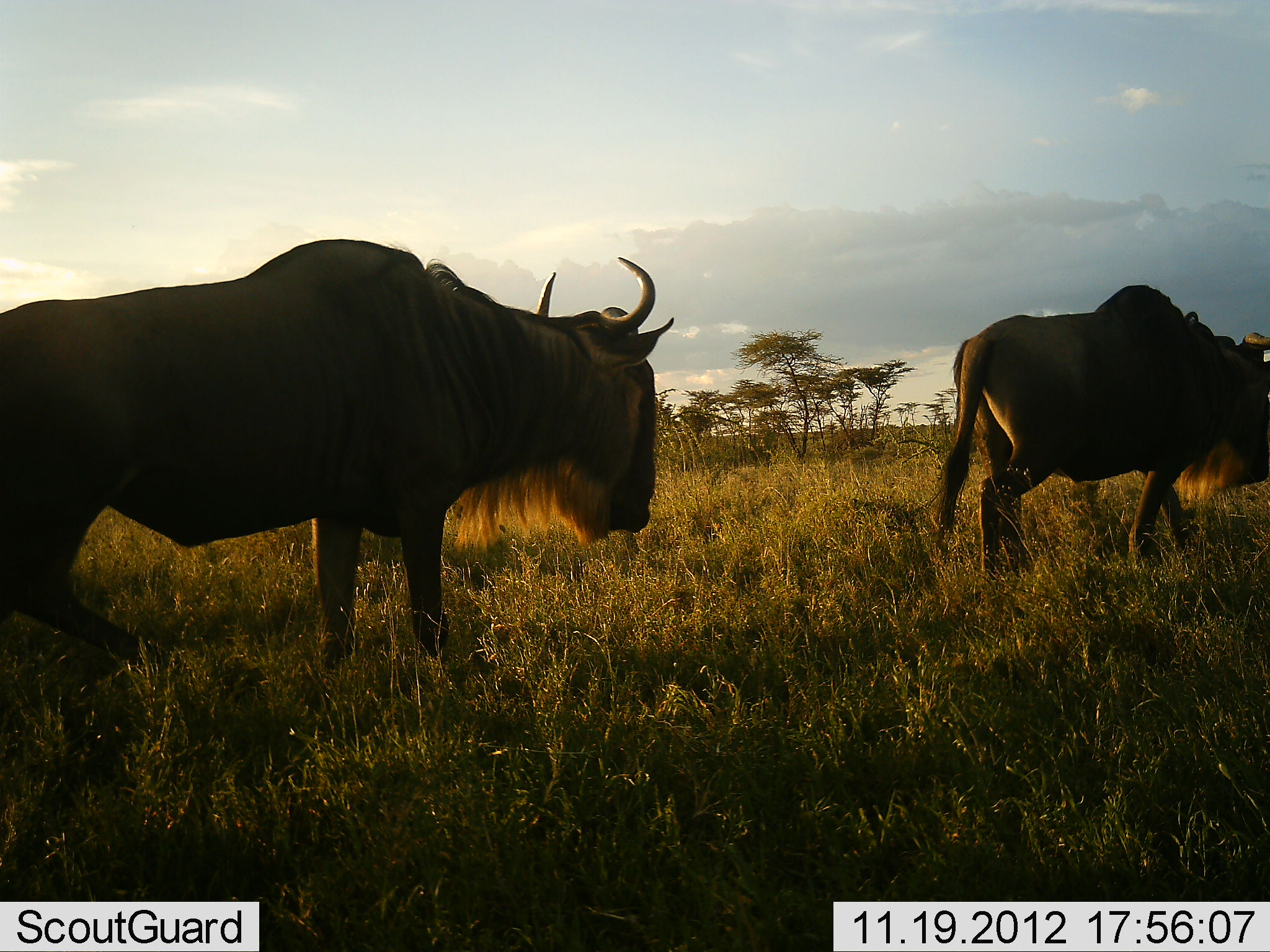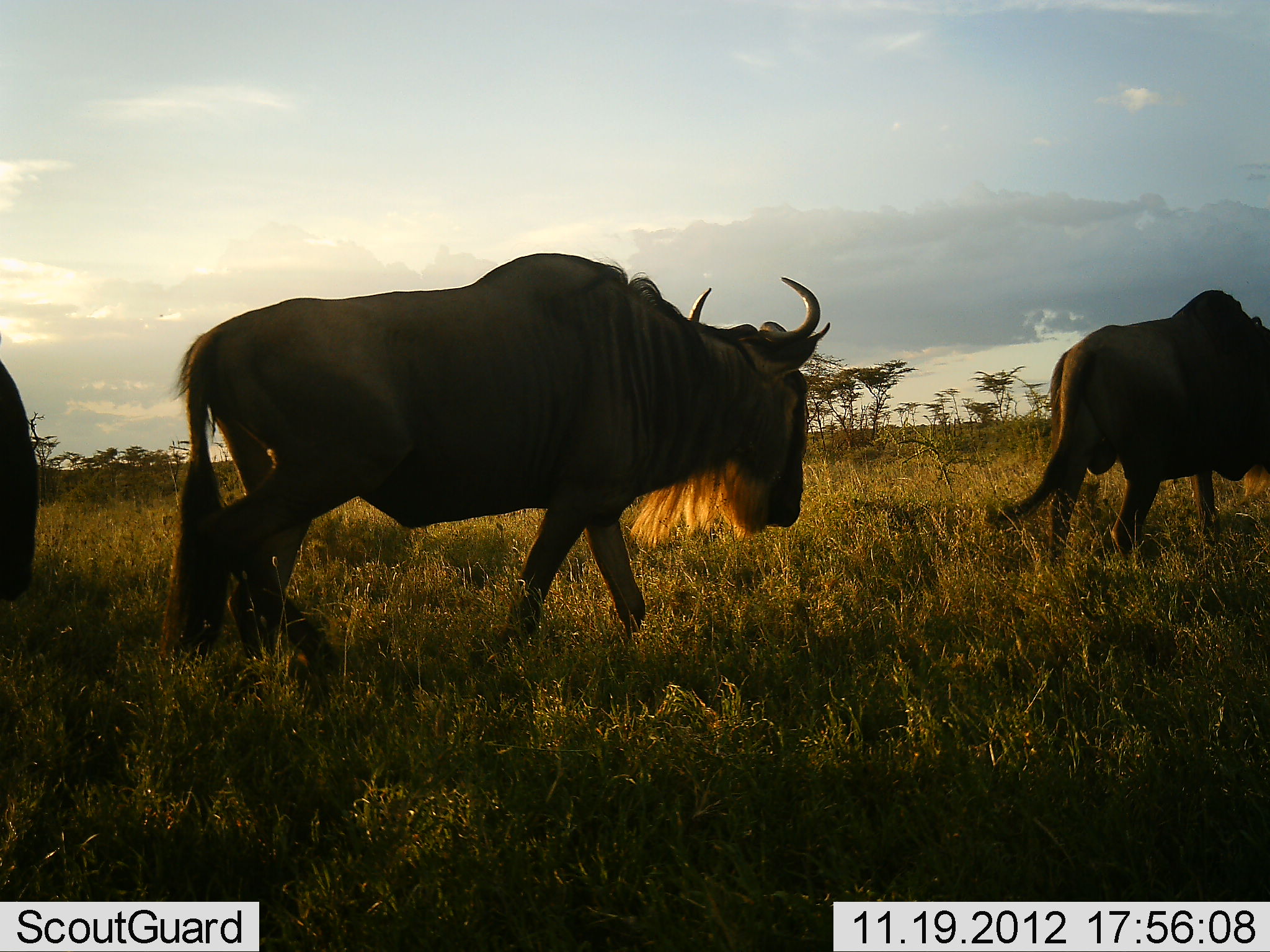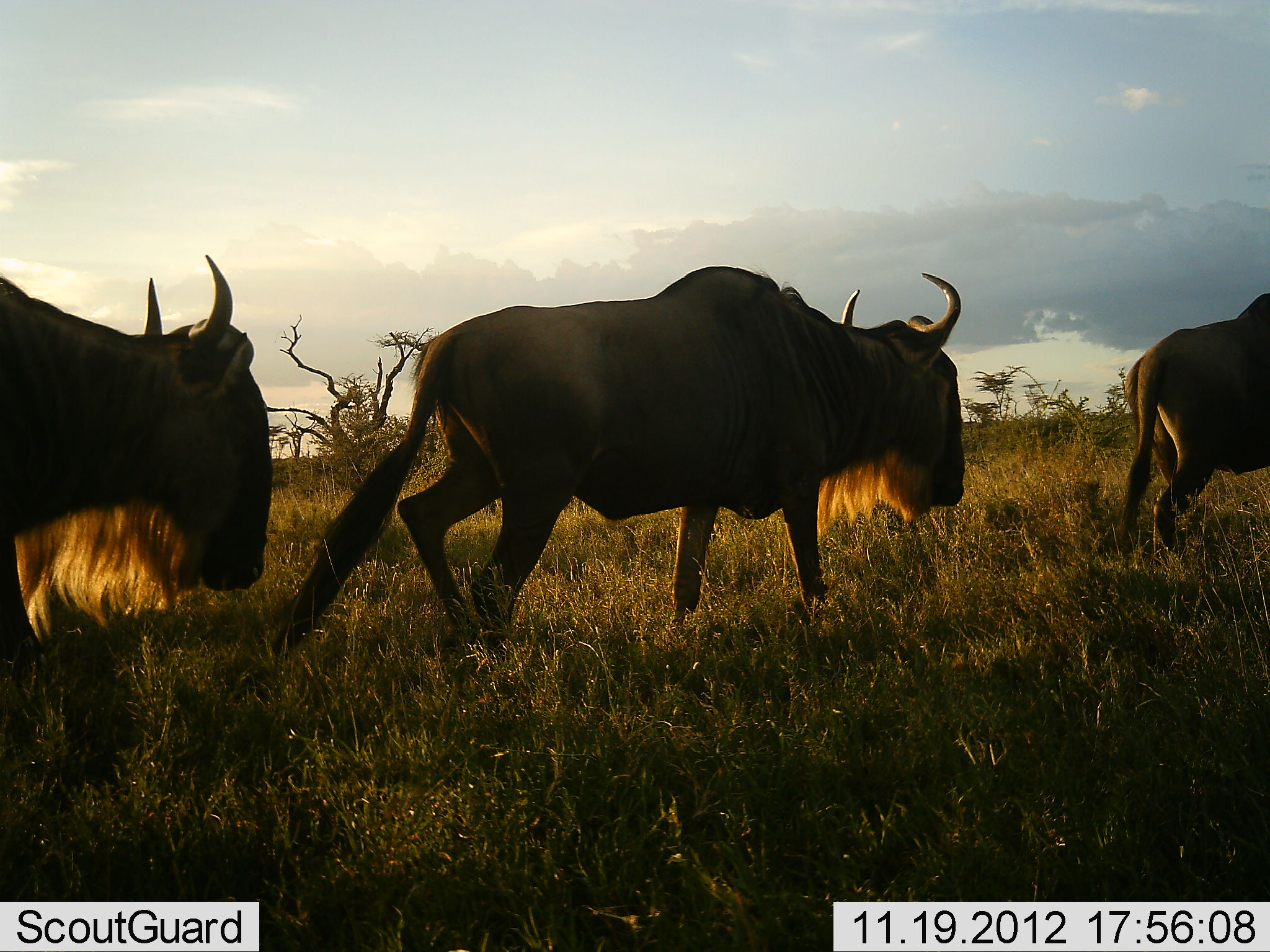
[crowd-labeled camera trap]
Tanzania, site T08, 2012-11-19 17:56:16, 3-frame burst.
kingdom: Animalia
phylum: Chordata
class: Mammalia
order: Artiodactyla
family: Bovidae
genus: Connochaetes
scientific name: Connochaetes taurinus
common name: blue wildebeest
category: wildebeest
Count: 3.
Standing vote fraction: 0%.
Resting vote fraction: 0%.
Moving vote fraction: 100%.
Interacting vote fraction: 0%.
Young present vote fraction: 0%.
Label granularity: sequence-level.